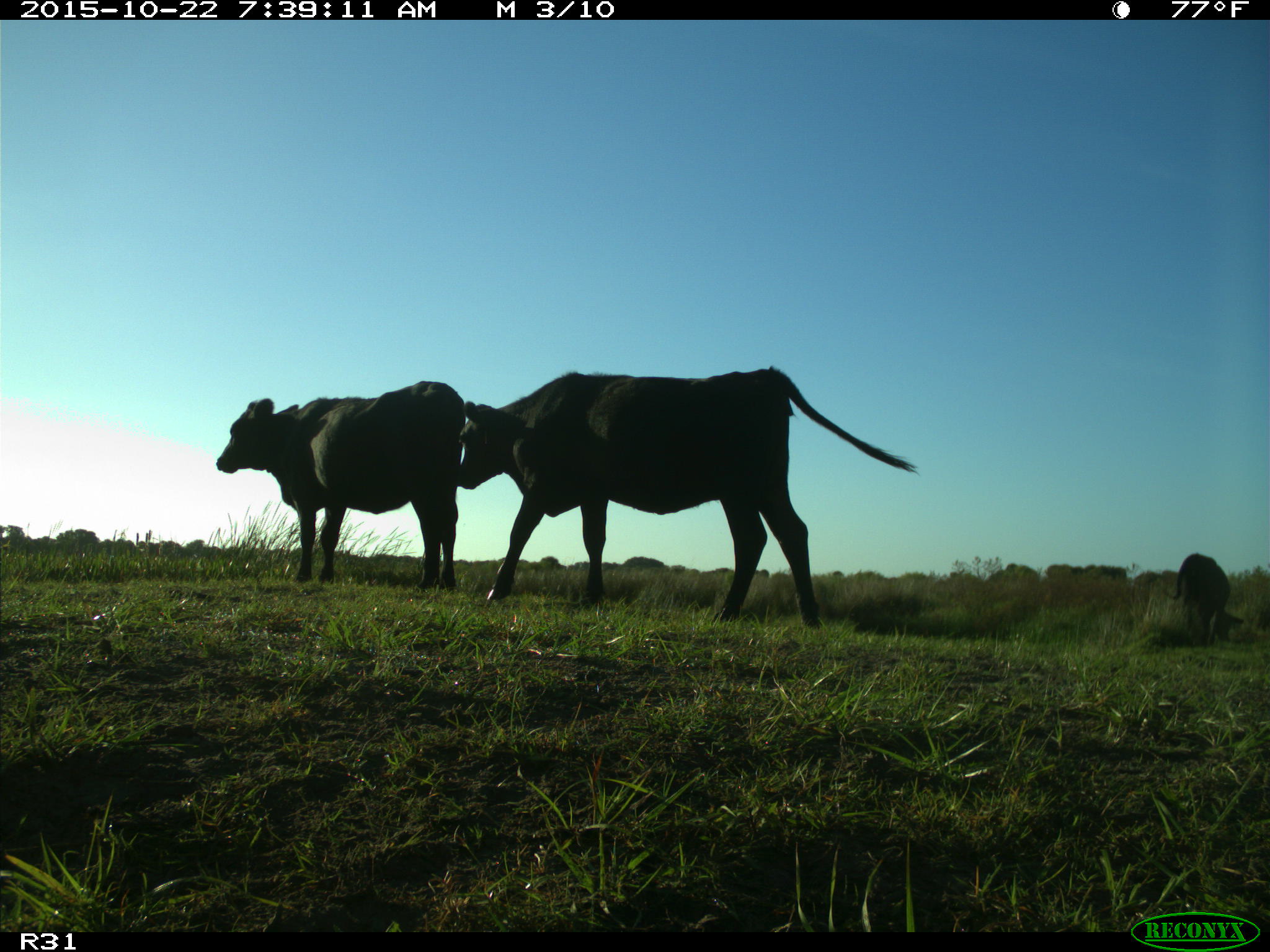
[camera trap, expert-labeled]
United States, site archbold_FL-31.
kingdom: Animalia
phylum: Chordata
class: Mammalia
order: Artiodactyla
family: Bovidae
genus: Bos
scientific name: Bos taurus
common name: domestic cow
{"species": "Bos taurus (domestic cow)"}